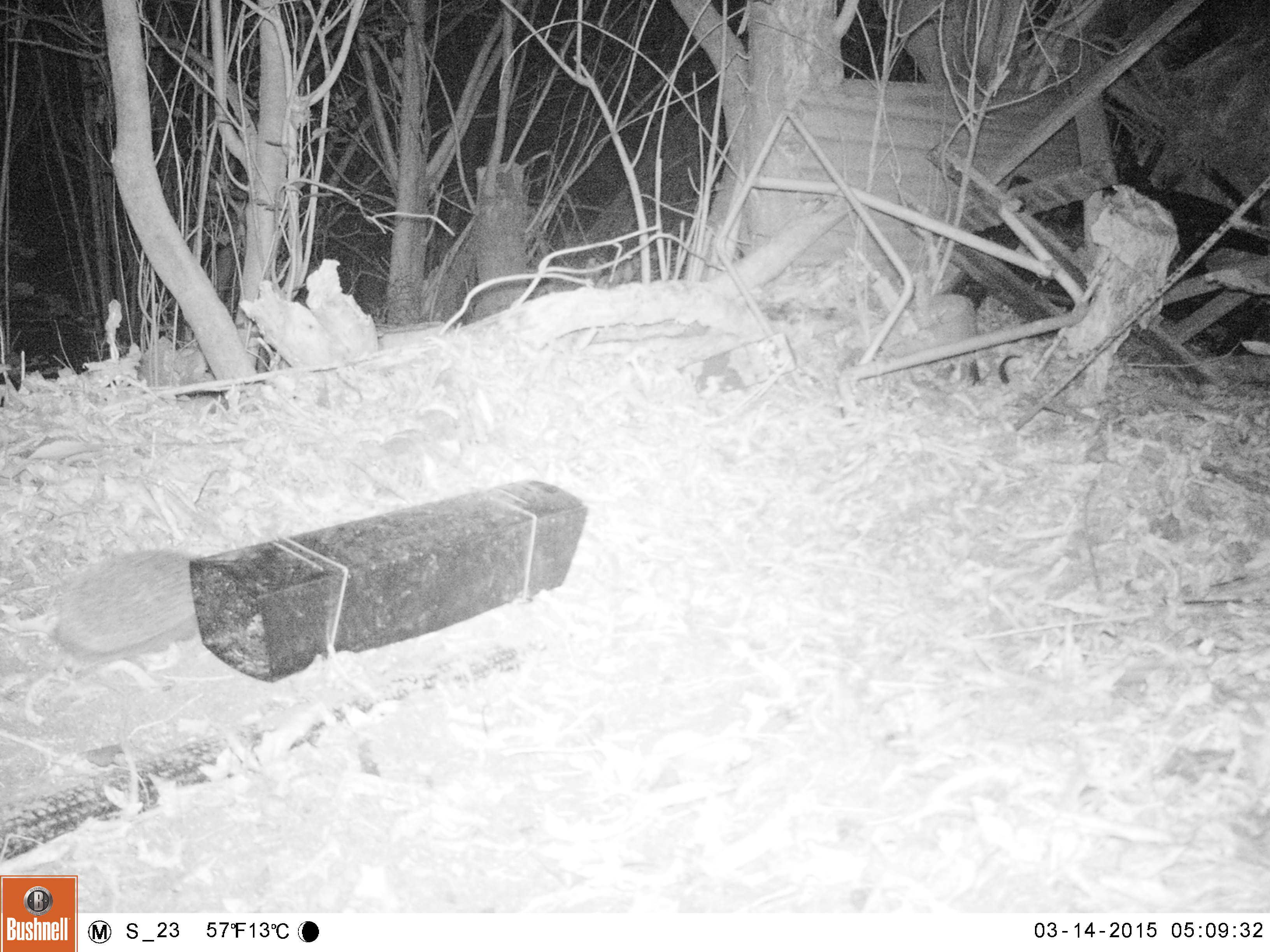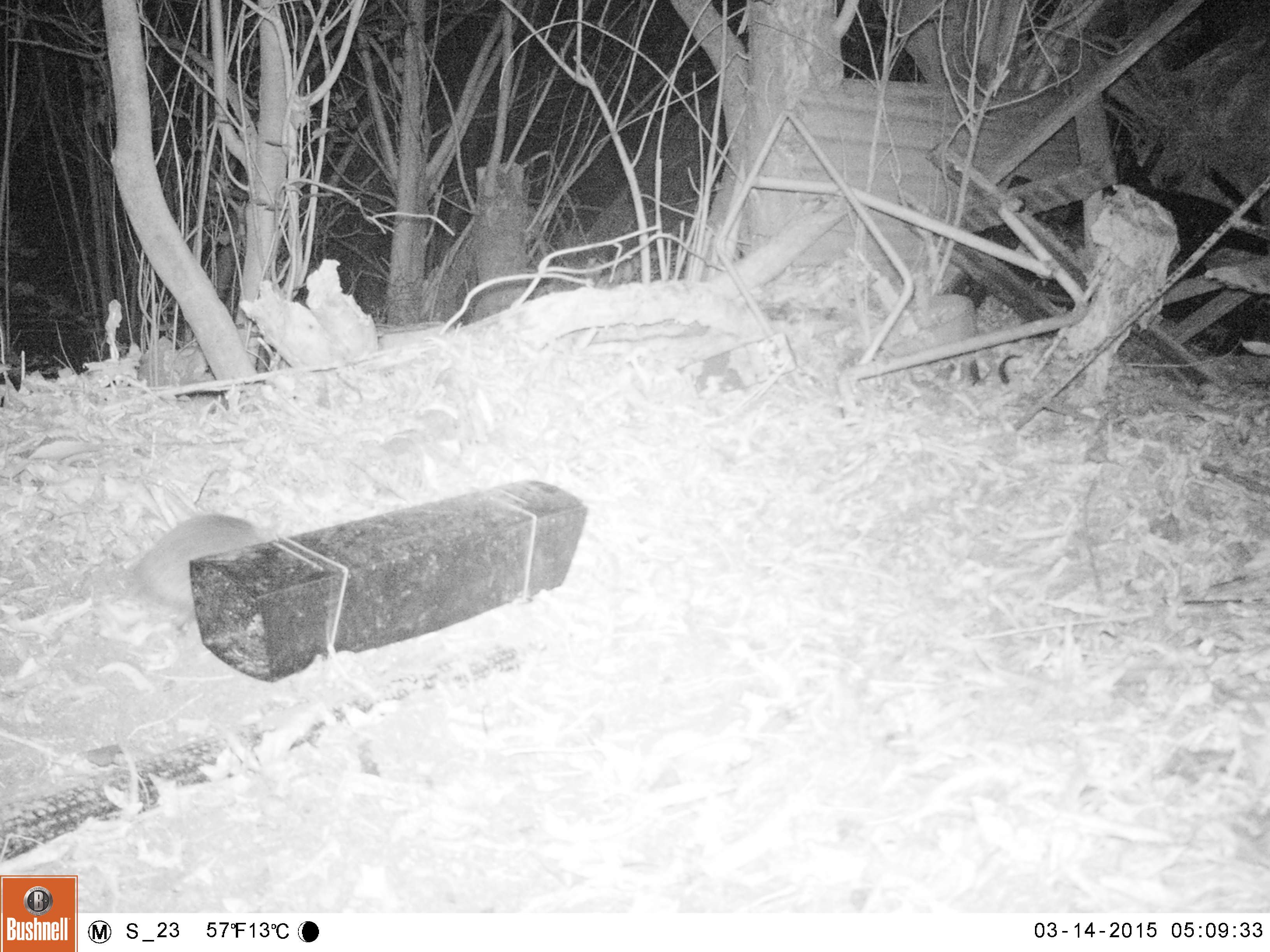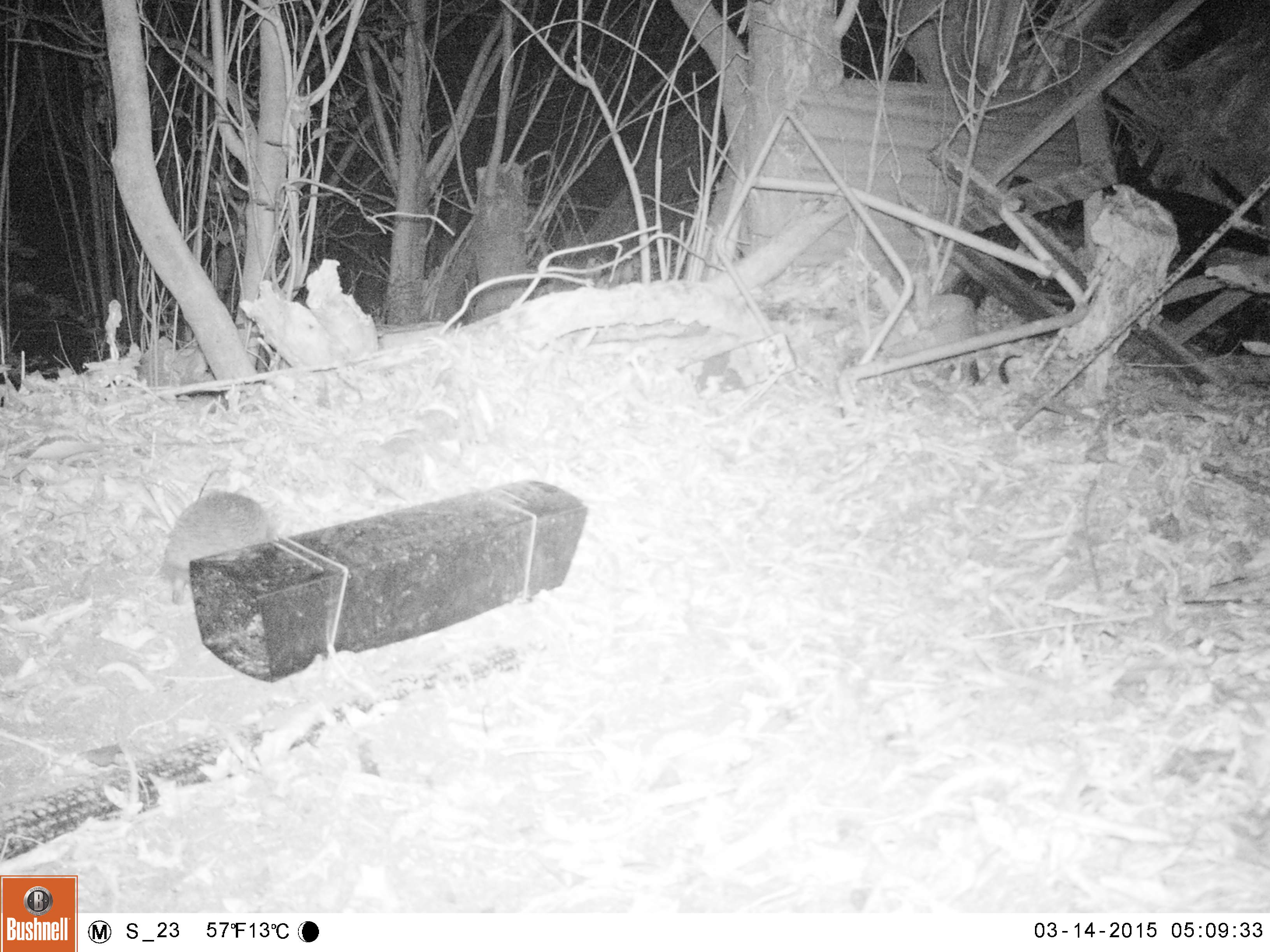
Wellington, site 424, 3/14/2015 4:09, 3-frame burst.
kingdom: Animalia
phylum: Chordata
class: Mammalia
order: Eulipotyphla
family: Erinaceidae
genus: Erinaceus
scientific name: Erinaceus europaeus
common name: hedgehog